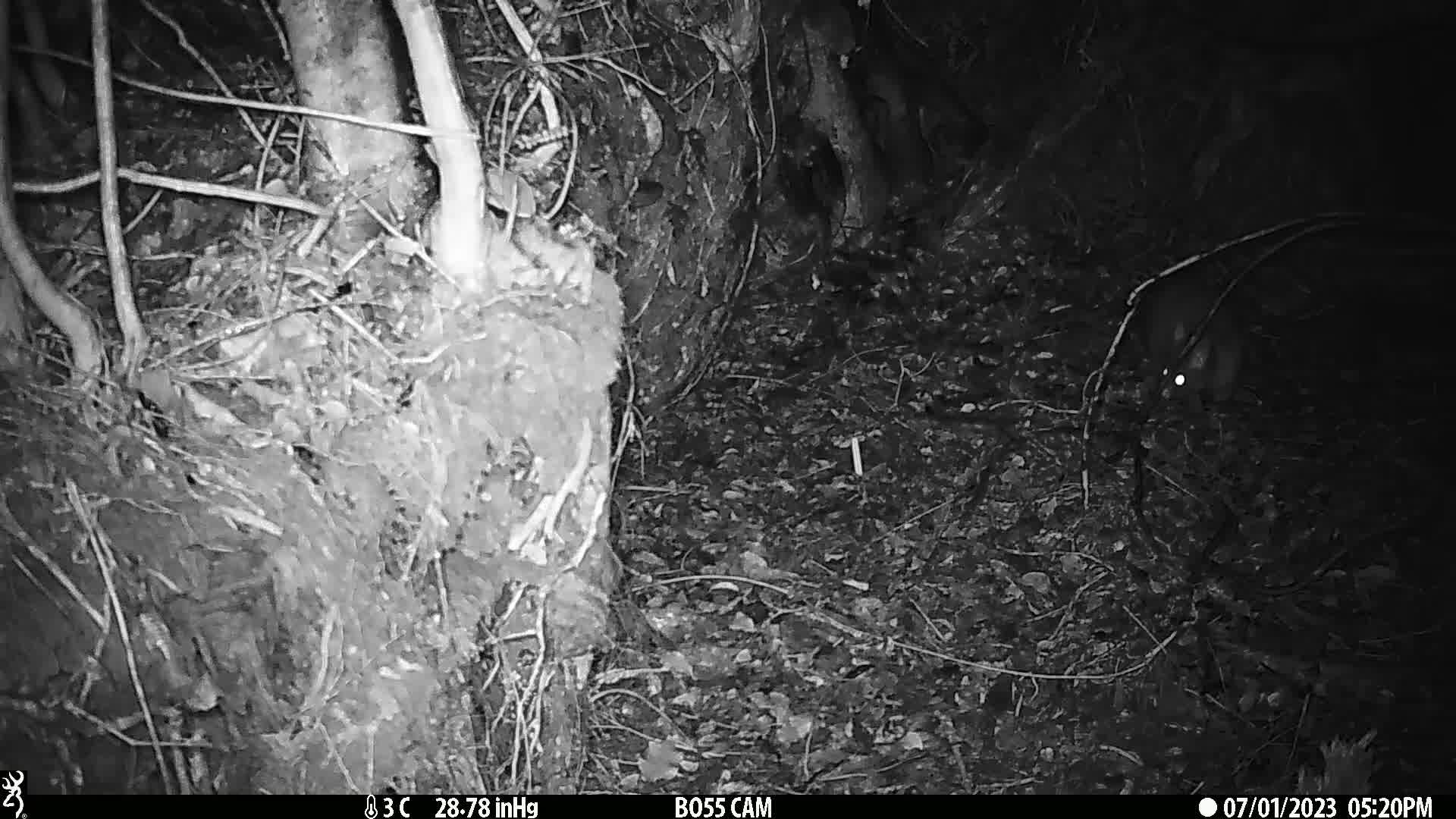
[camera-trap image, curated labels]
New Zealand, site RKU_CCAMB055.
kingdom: Animalia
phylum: Chordata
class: Mammalia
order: Diprotodontia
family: Phalangeridae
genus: Trichosurus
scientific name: Trichosurus vulpecula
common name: common brushtail possum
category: possum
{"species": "possum (common brushtail possum) (Trichosurus vulpecula)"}